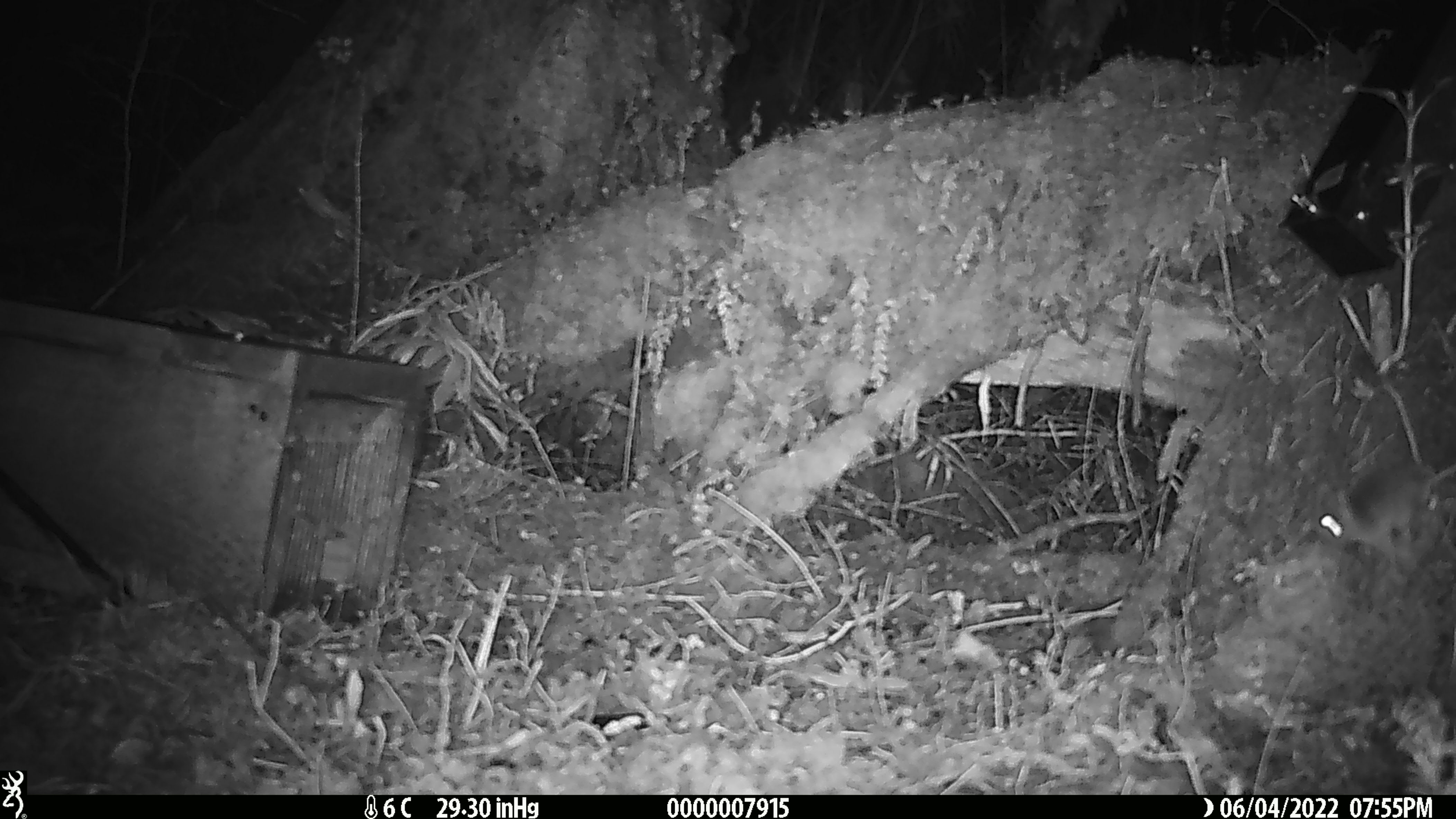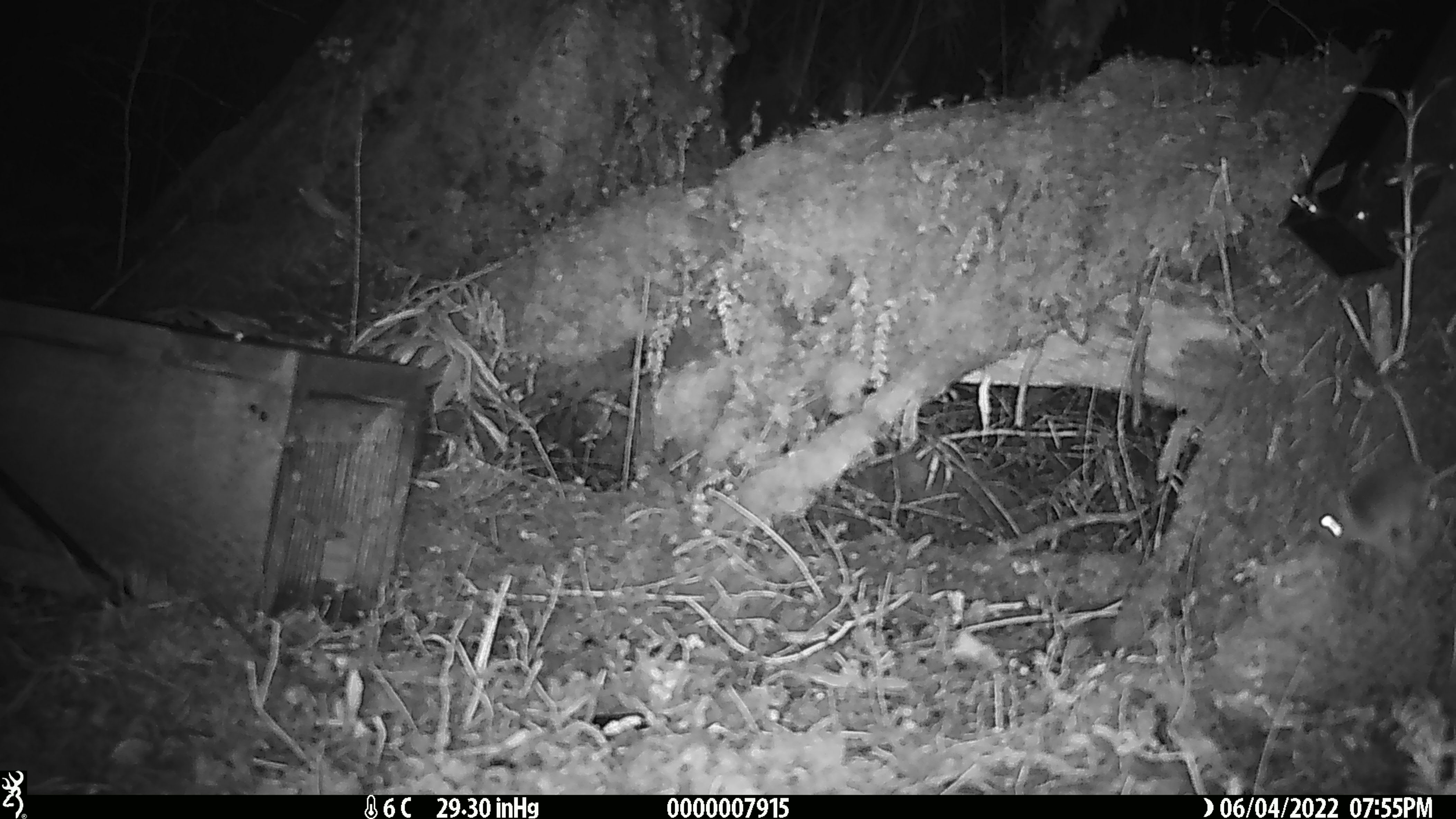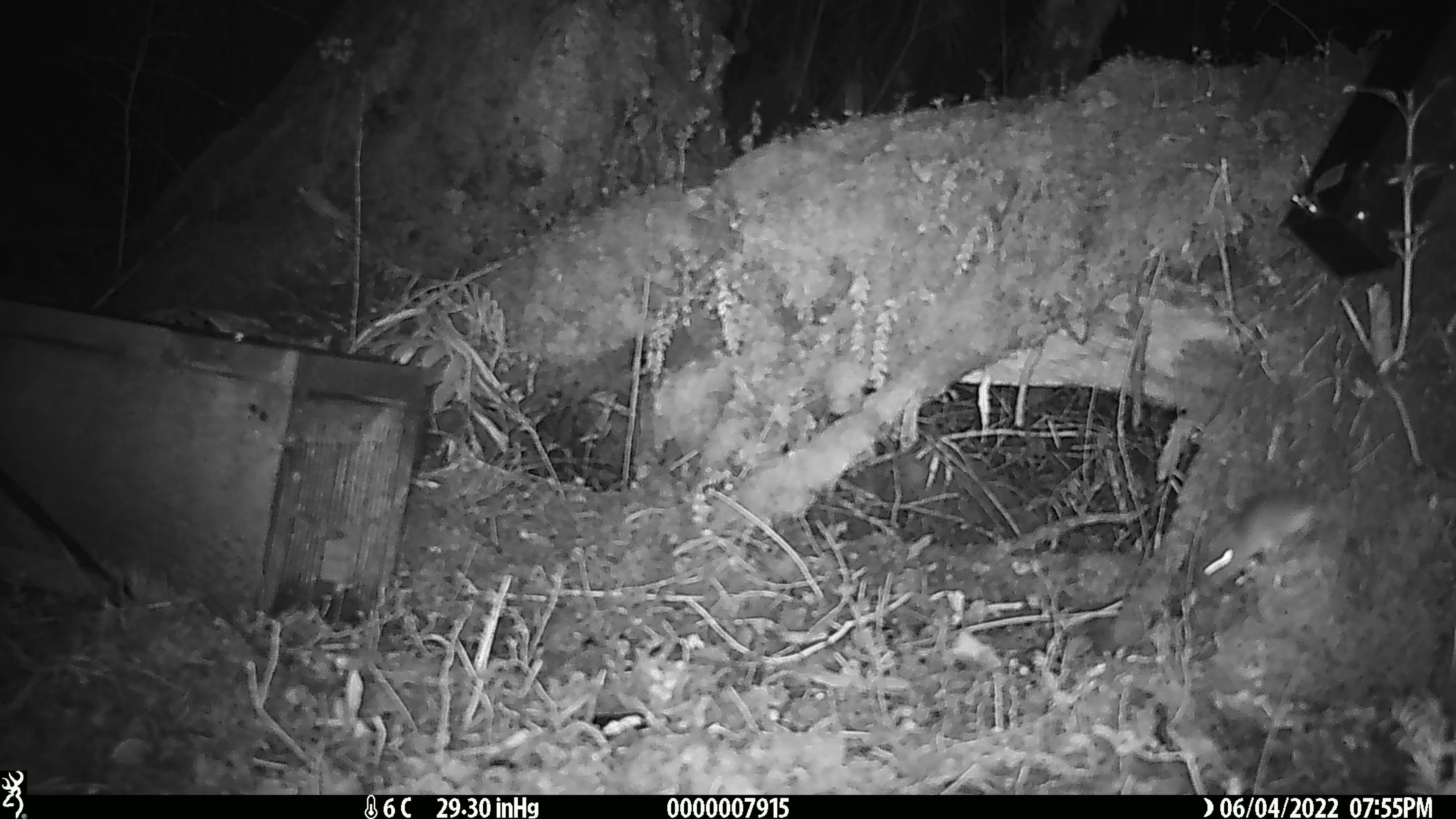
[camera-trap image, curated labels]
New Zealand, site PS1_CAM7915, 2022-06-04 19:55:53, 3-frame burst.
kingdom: Animalia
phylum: Chordata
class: Mammalia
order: Rodentia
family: Muridae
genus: Mus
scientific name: Mus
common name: mouse